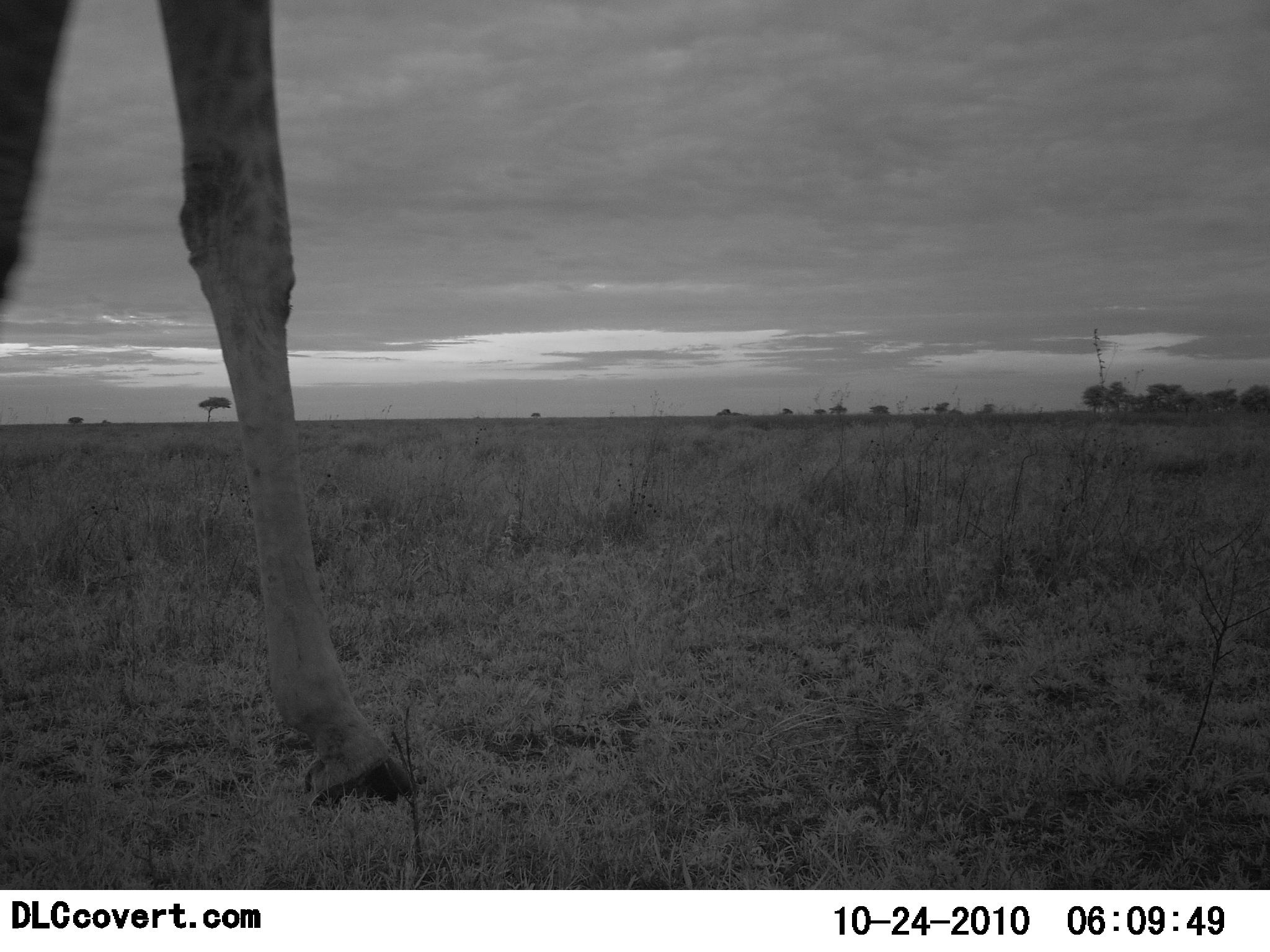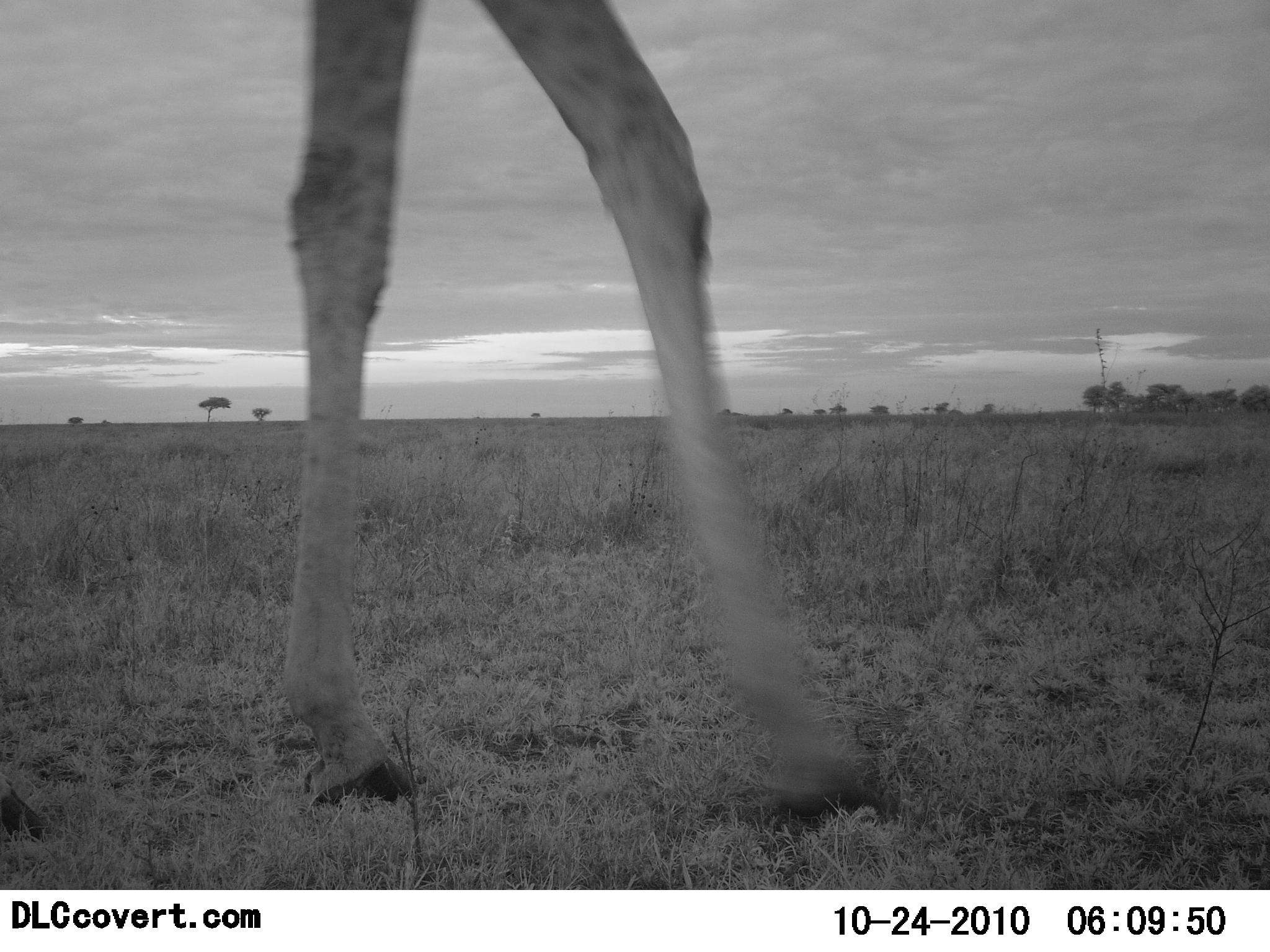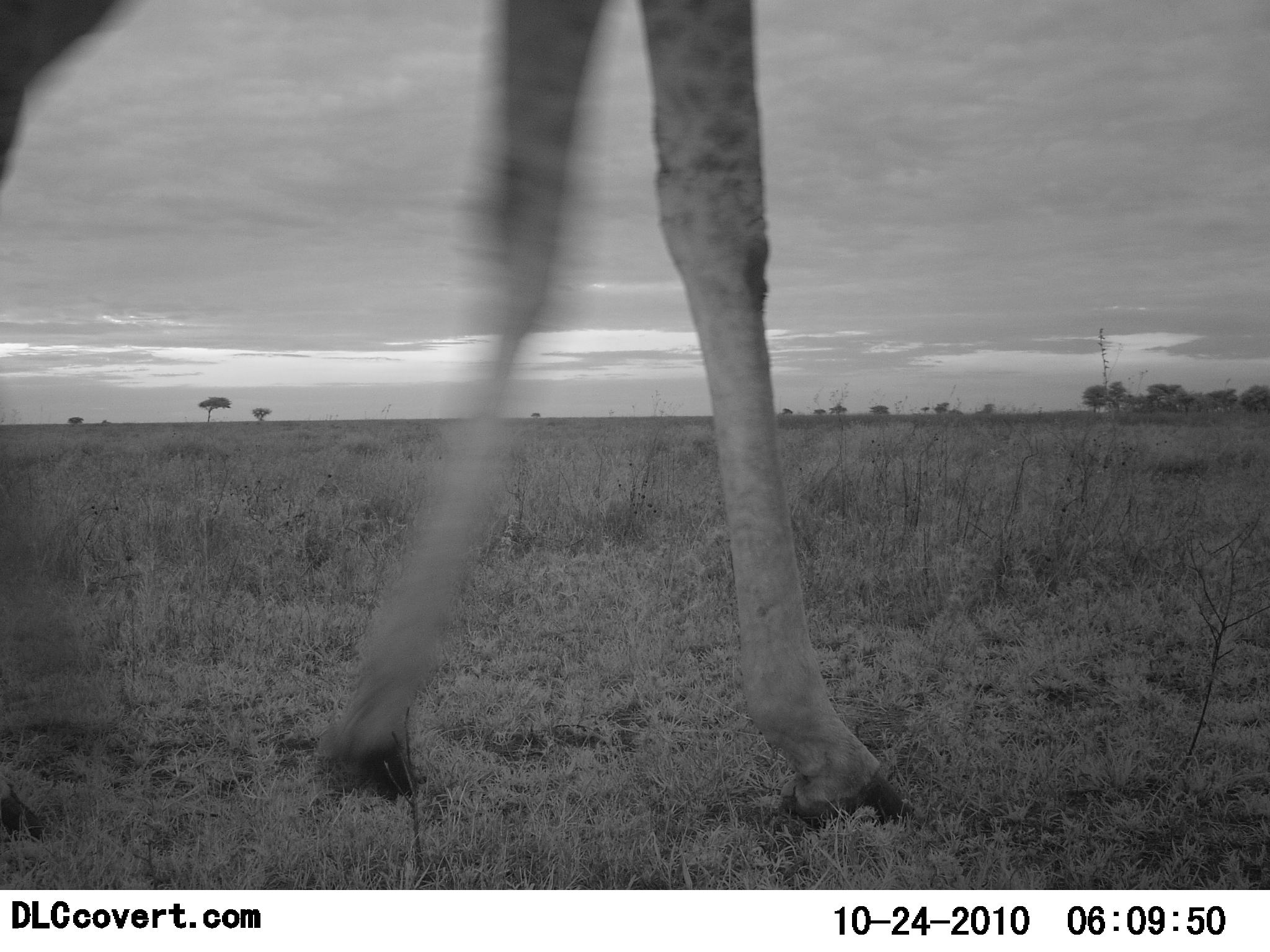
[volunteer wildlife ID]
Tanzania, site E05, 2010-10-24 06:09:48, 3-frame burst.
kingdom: Animalia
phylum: Chordata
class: Mammalia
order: Artiodactyla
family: Giraffidae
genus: Giraffa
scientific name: Giraffa camelopardalis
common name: giraffe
Giraffe (Giraffa camelopardalis), count 1. Behavior (volunteer vote fractions): standing 17%, resting 0%, moving 92%, interacting 0%. Young present (vote fraction): 0%. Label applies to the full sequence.